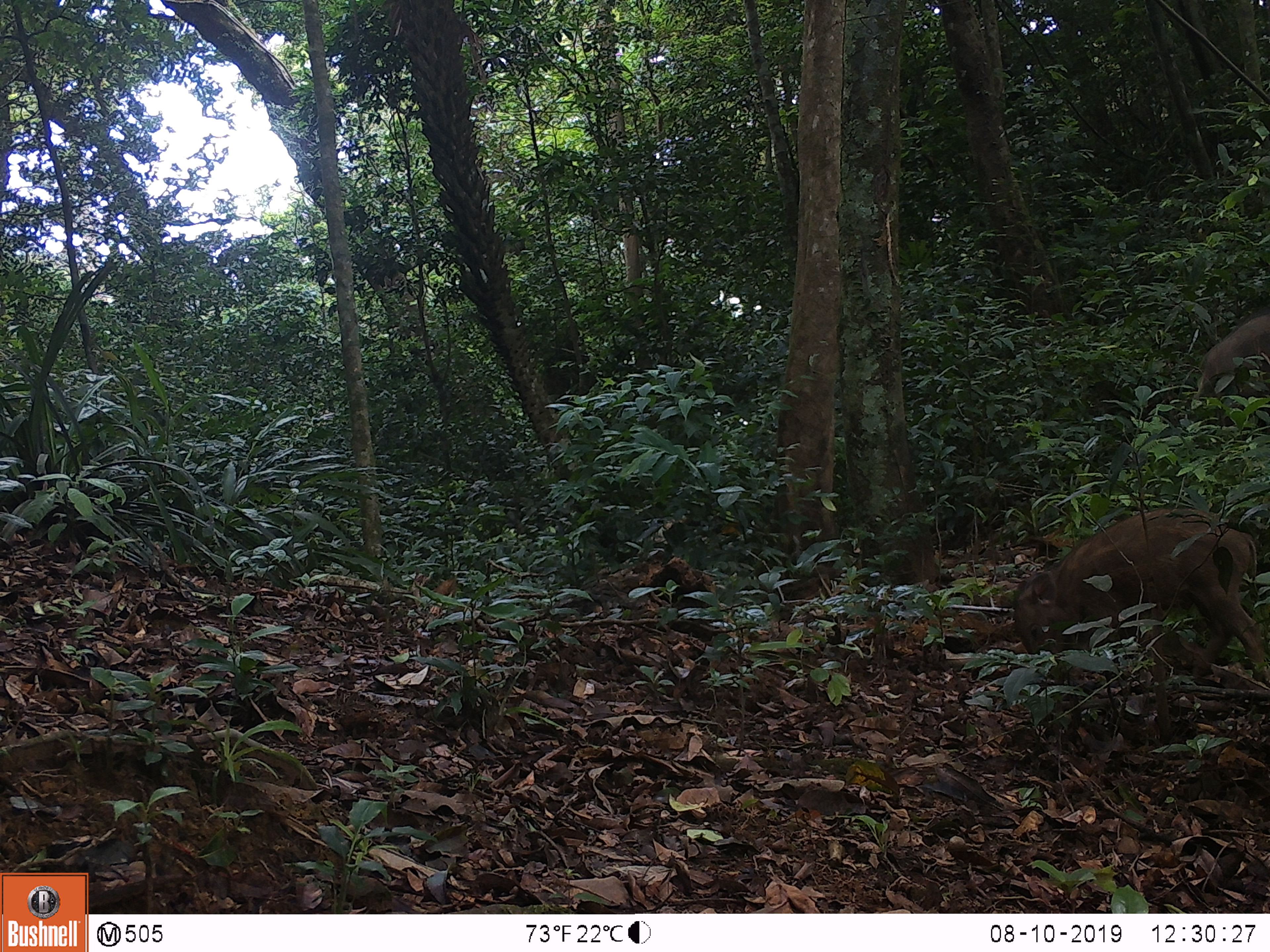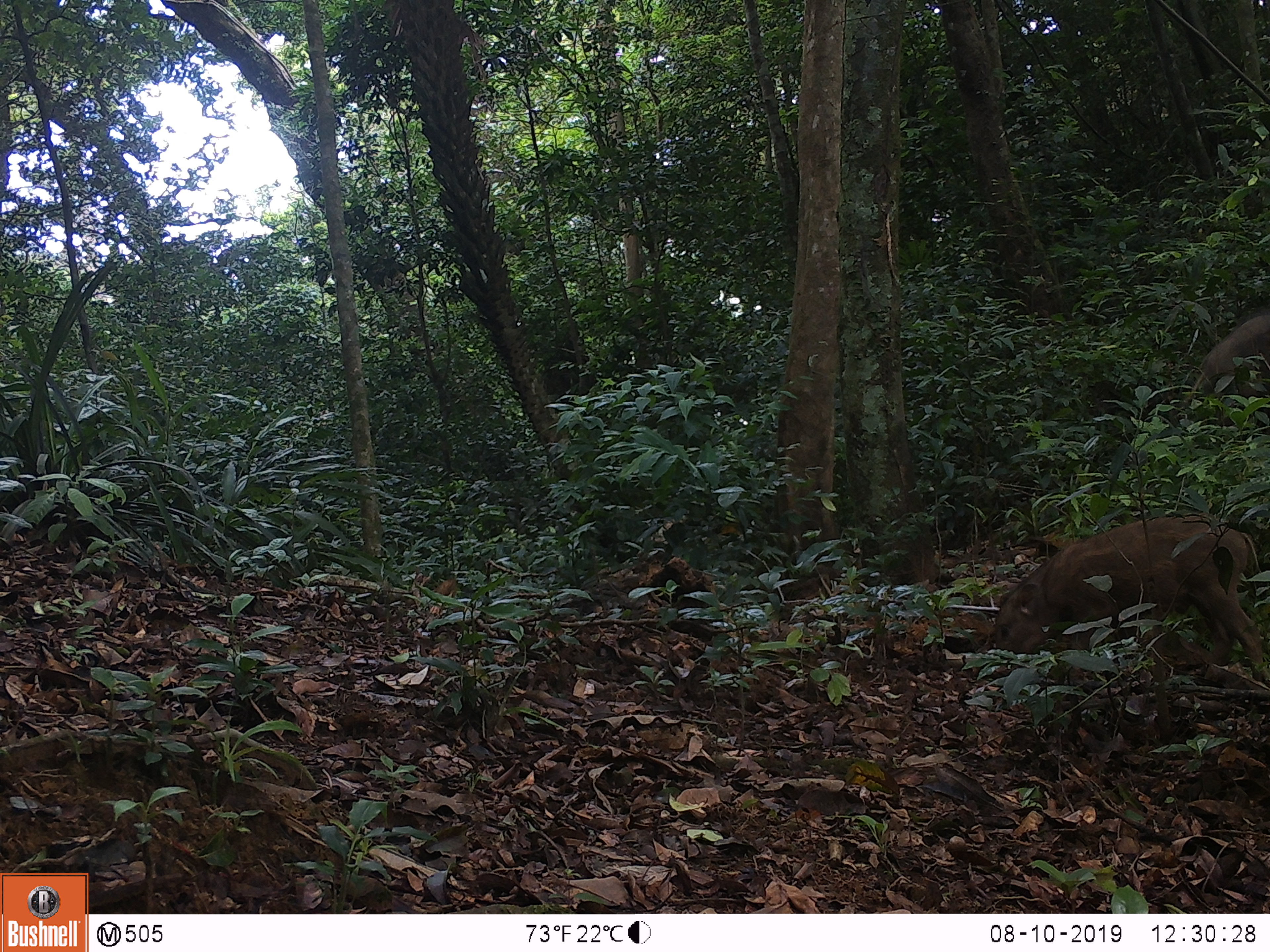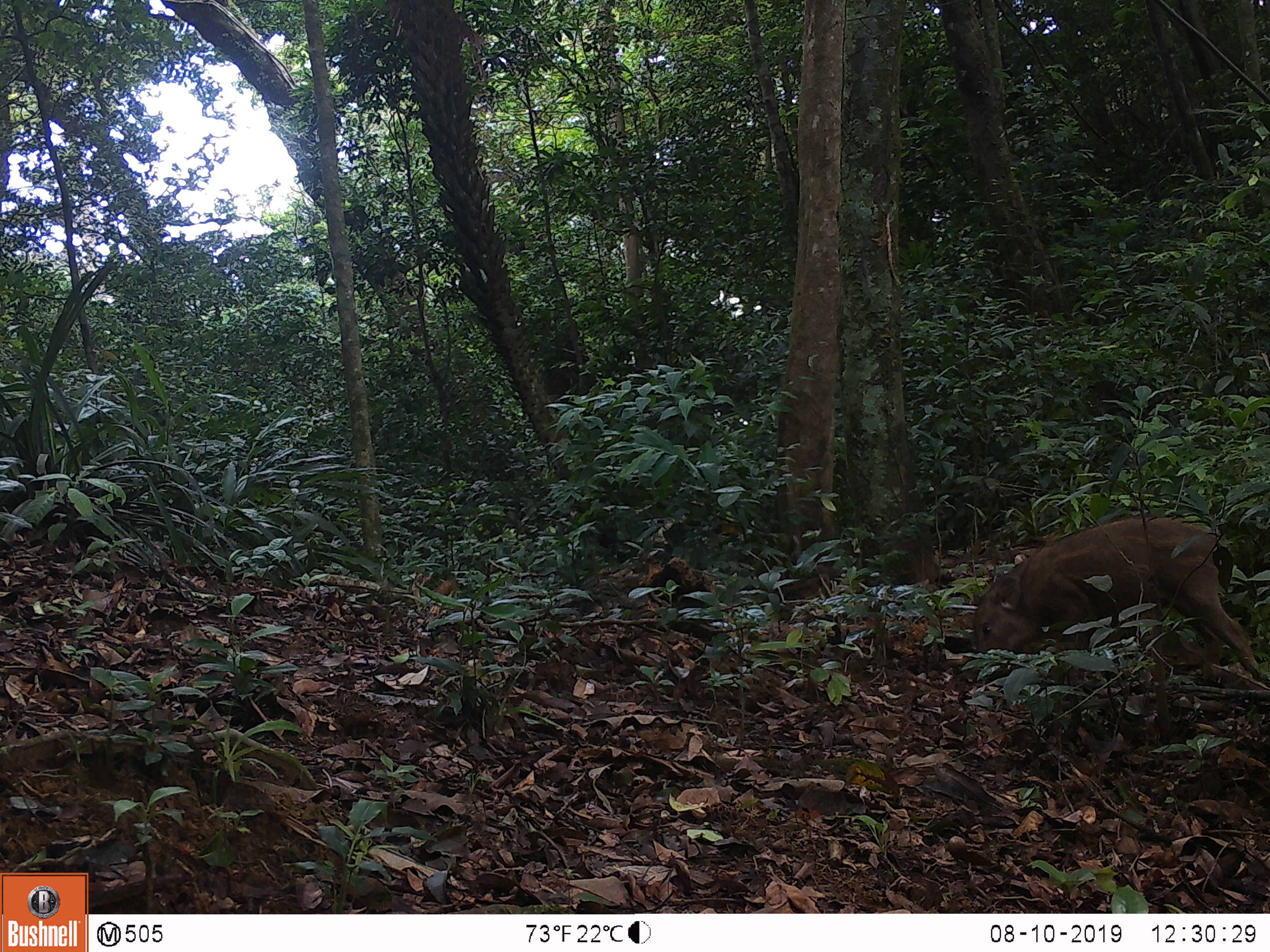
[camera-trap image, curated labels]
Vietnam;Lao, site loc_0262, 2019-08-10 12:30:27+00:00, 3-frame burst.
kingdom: Animalia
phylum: Chordata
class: Mammalia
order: Artiodactyla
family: Suidae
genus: Sus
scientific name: Sus scrofa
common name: eurasian wild pig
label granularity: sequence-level